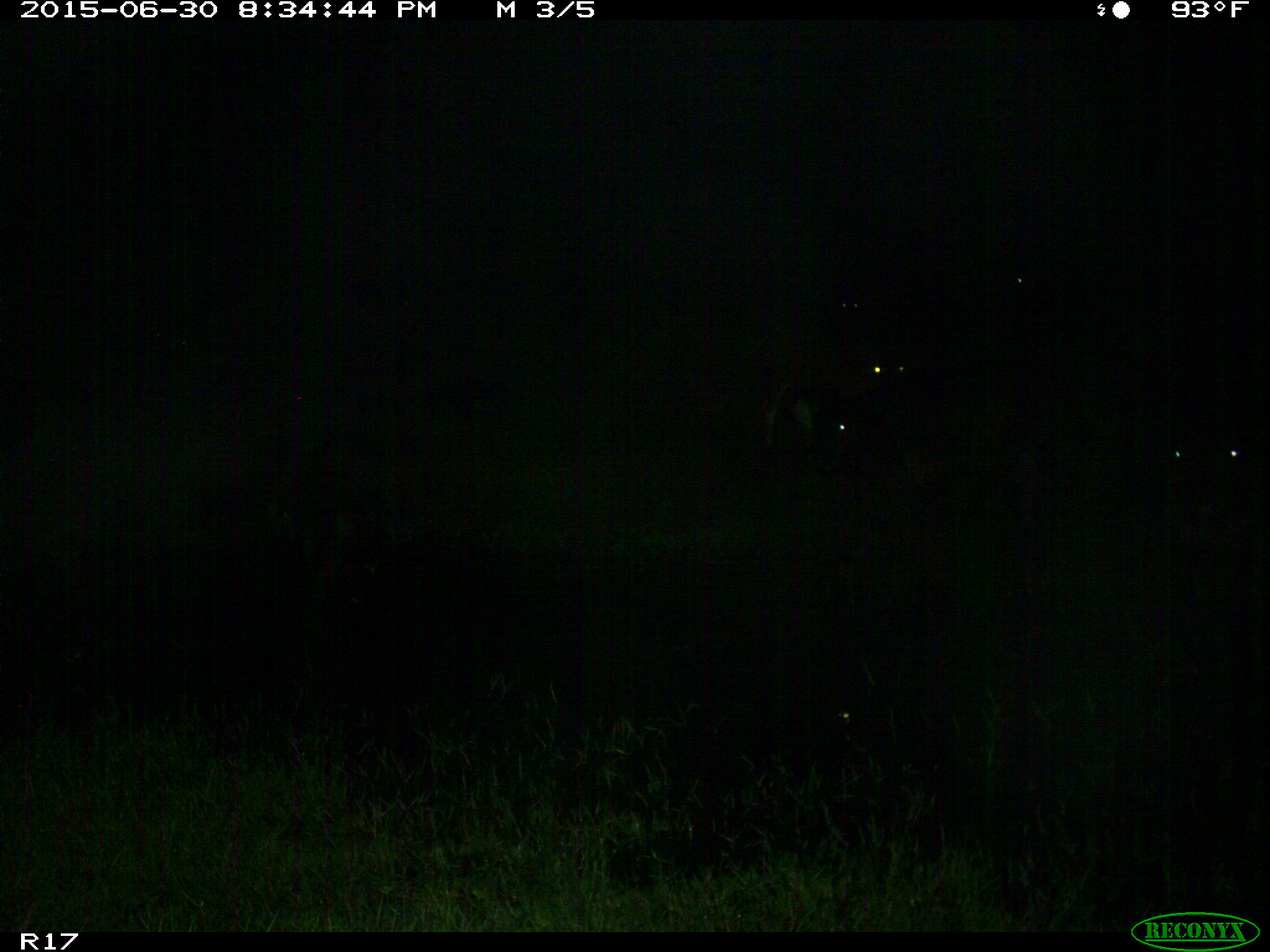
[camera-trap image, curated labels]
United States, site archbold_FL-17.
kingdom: Animalia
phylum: Chordata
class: Mammalia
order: Artiodactyla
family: Bovidae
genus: Bos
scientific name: Bos taurus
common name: domestic cow